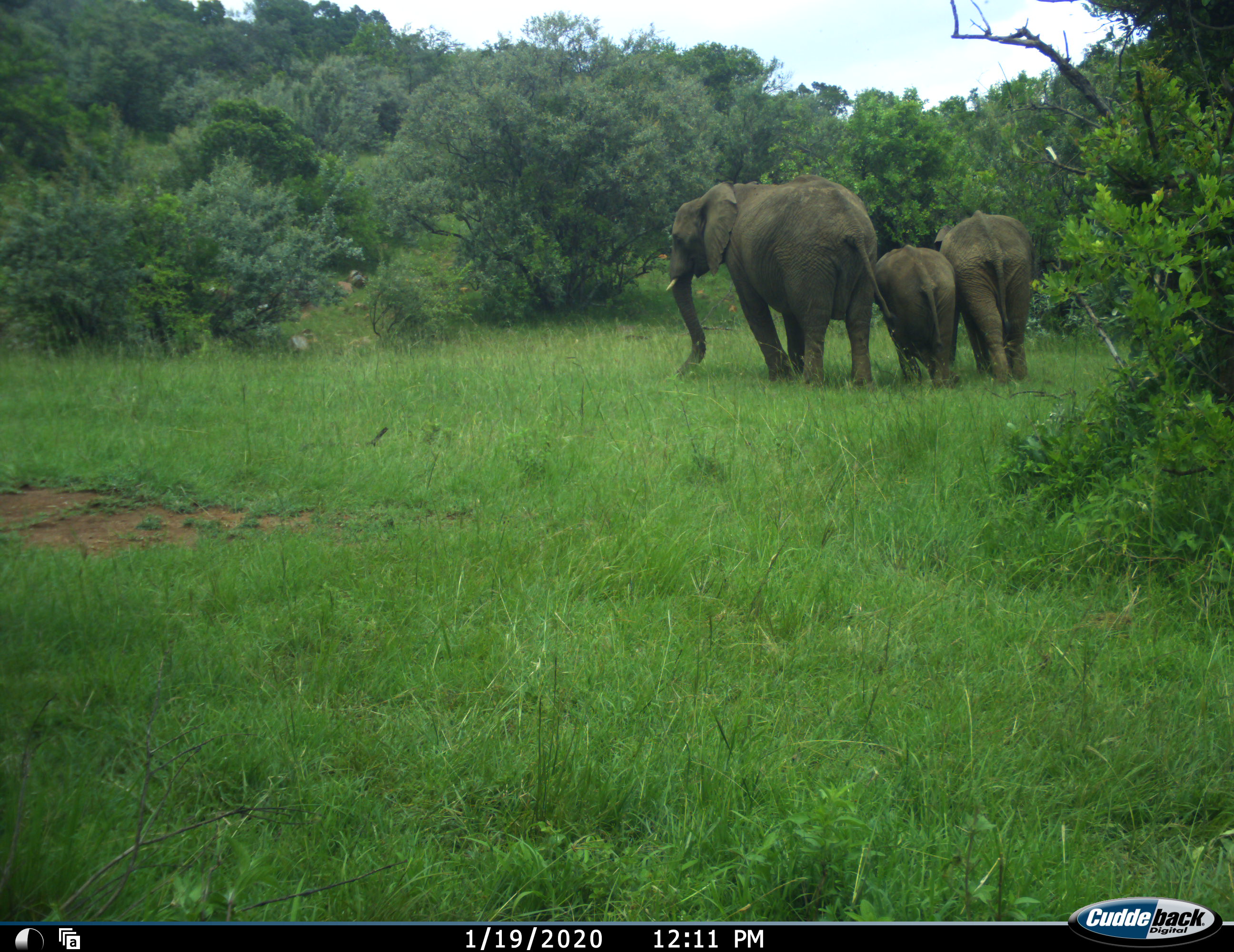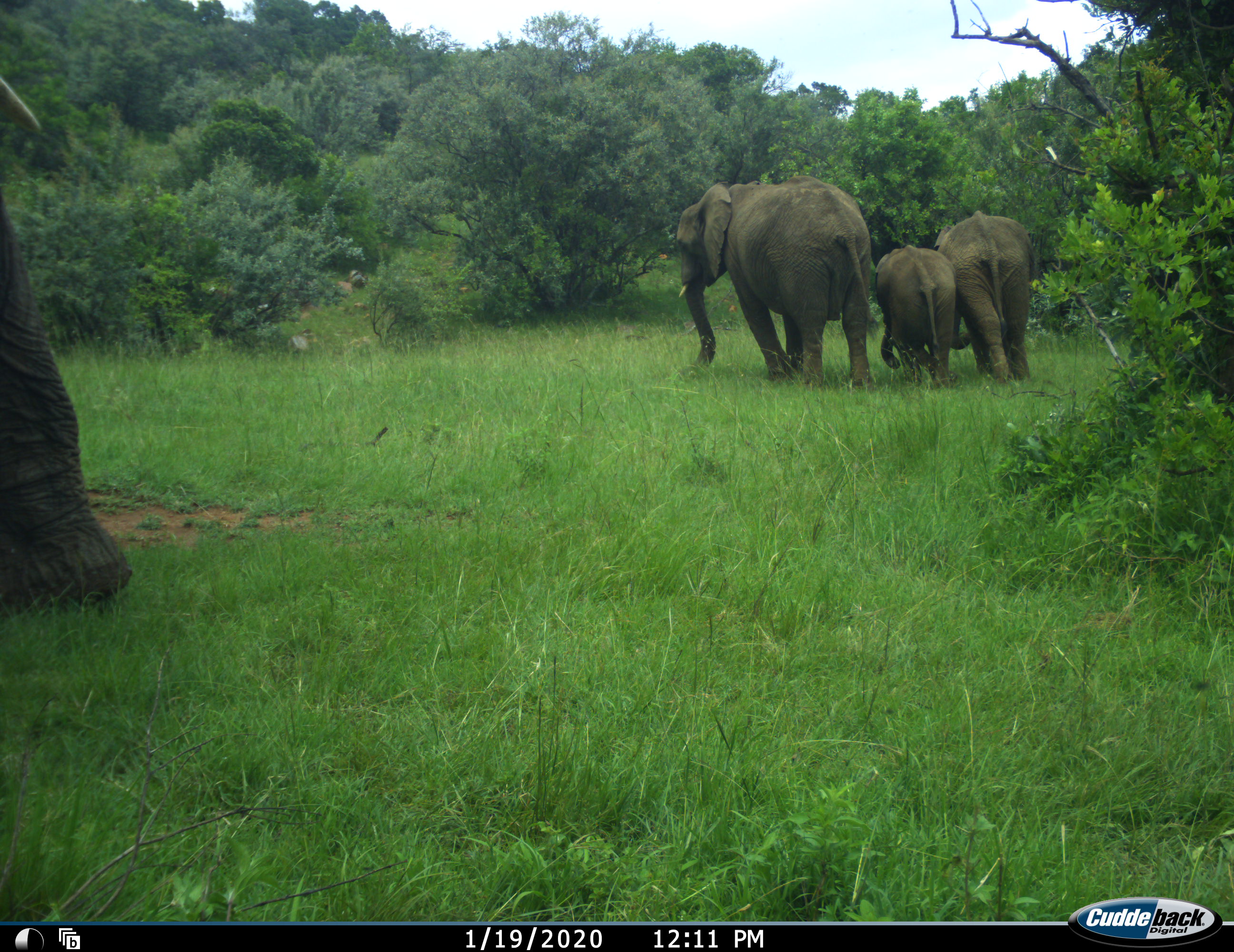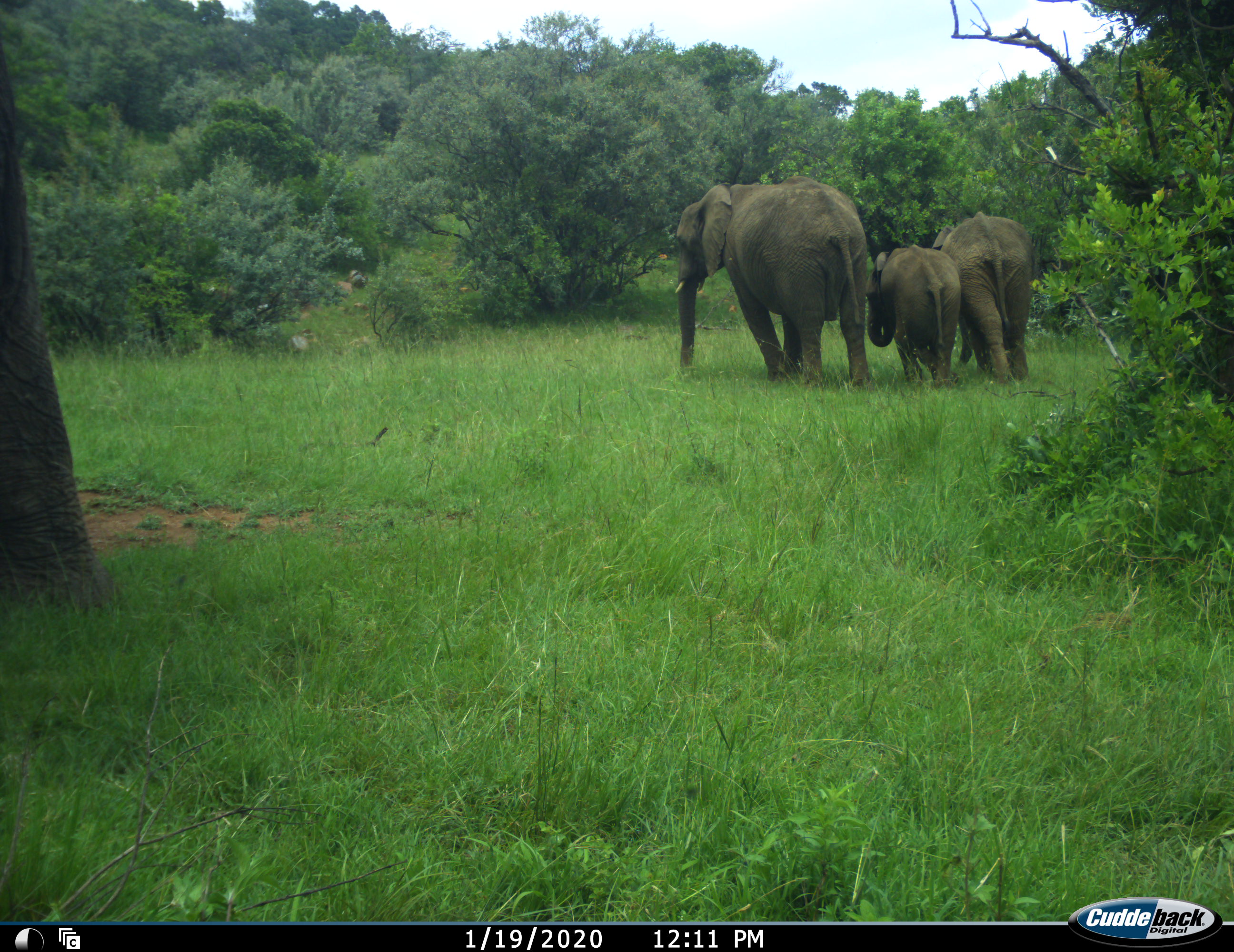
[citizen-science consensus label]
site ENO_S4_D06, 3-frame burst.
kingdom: Animalia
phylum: Chordata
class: Mammalia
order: Proboscidea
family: Elephantidae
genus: Loxodonta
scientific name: Loxodonta africana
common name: african bush elephant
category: elephant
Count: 4.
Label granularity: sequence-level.